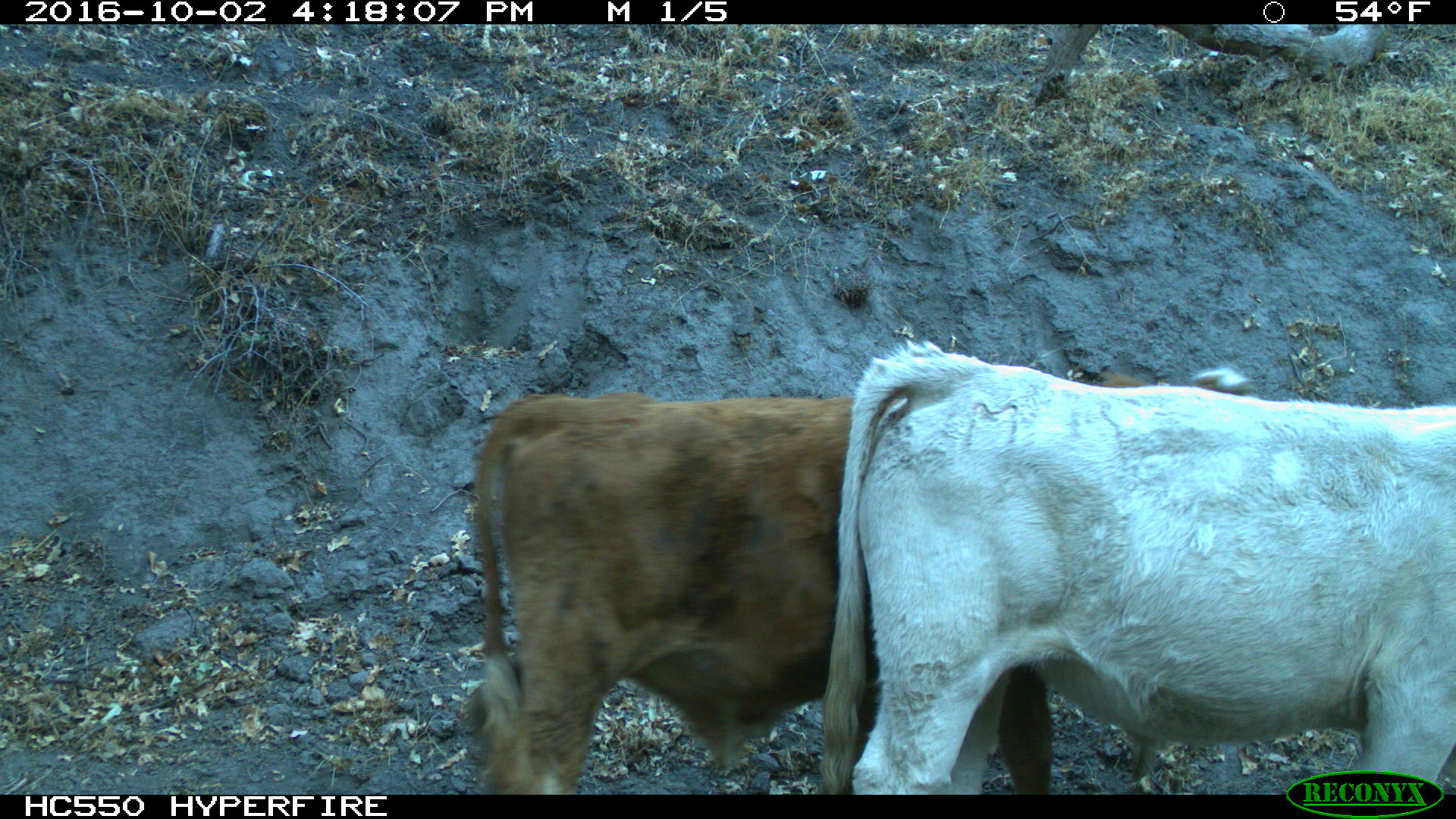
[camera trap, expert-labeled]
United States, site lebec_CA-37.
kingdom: Animalia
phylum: Chordata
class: Mammalia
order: Artiodactyla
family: Bovidae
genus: Bos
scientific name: Bos taurus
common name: domestic cow